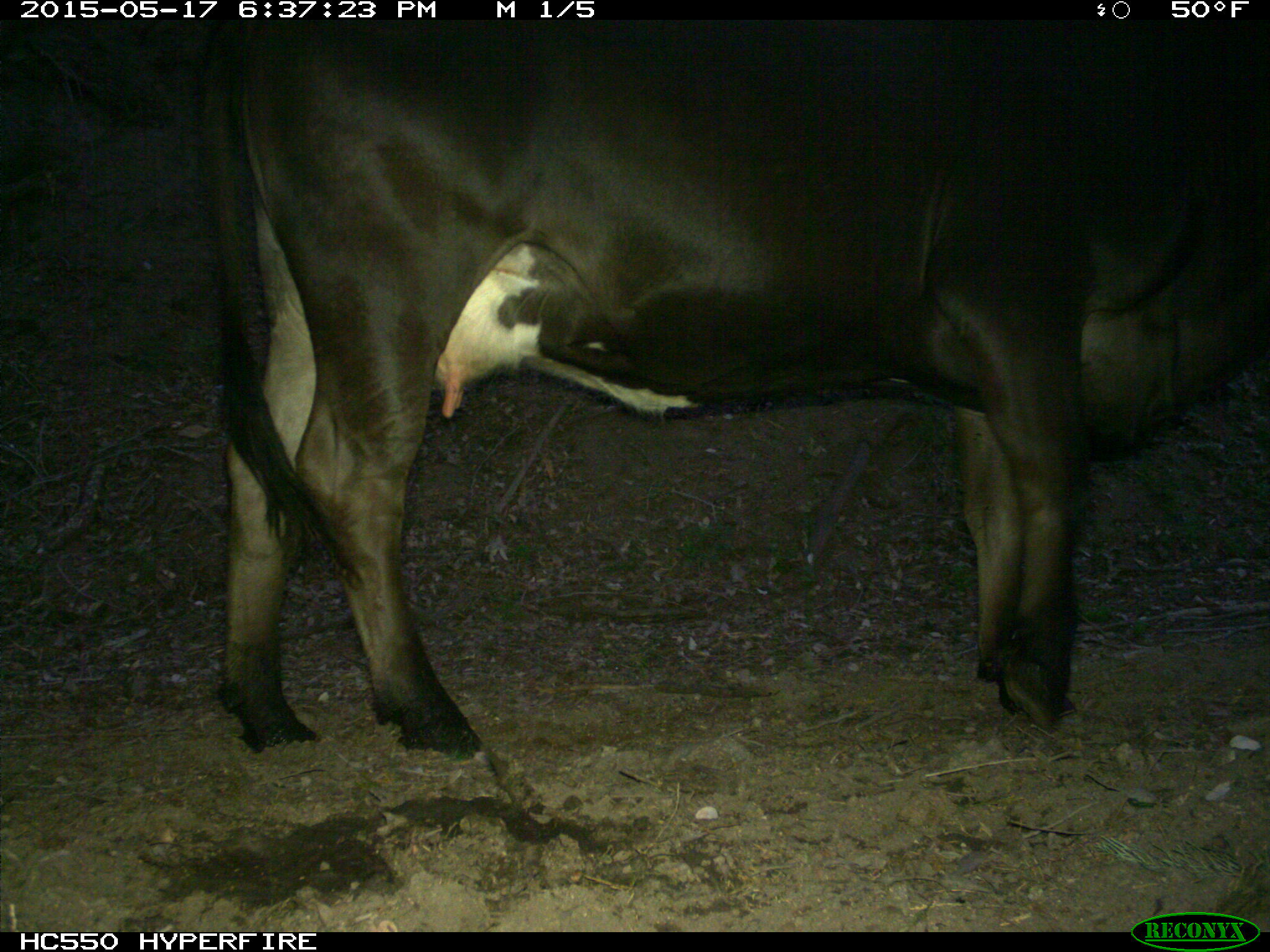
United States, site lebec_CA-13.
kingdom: Animalia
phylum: Chordata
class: Mammalia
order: Artiodactyla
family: Bovidae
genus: Bos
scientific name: Bos taurus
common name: domestic cow